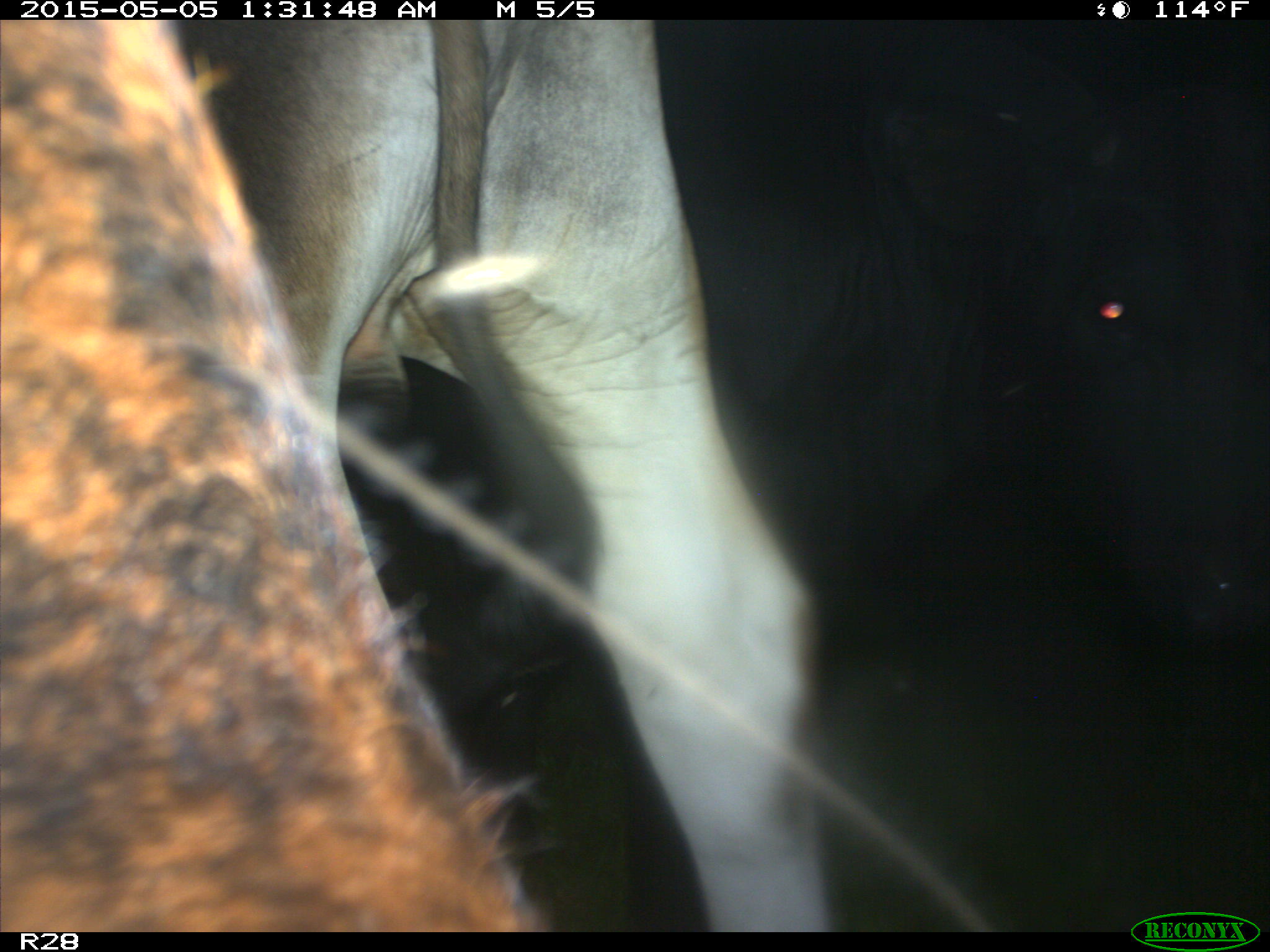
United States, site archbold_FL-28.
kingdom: Animalia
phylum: Chordata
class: Mammalia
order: Artiodactyla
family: Bovidae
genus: Bos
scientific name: Bos taurus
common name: domestic cow